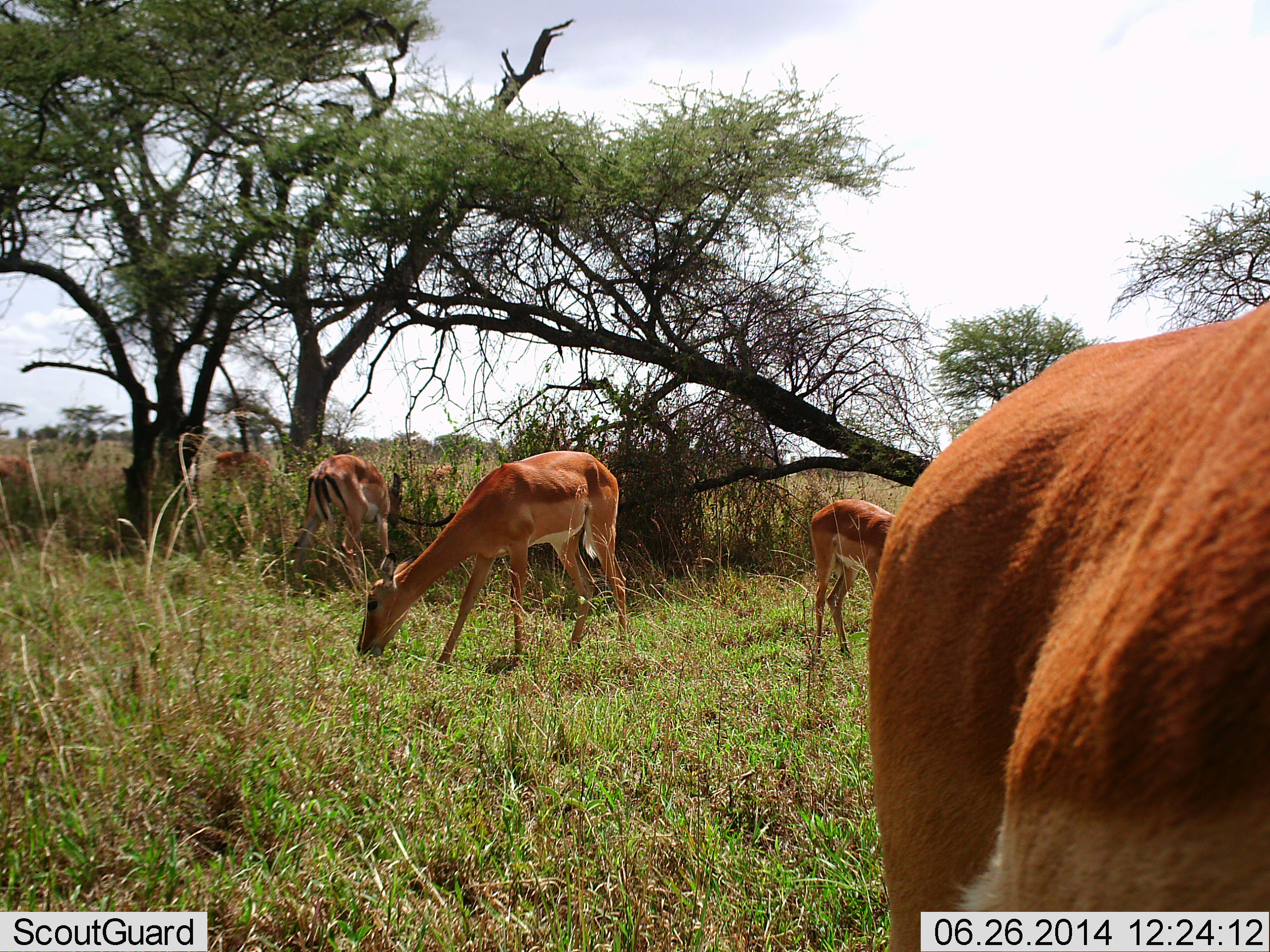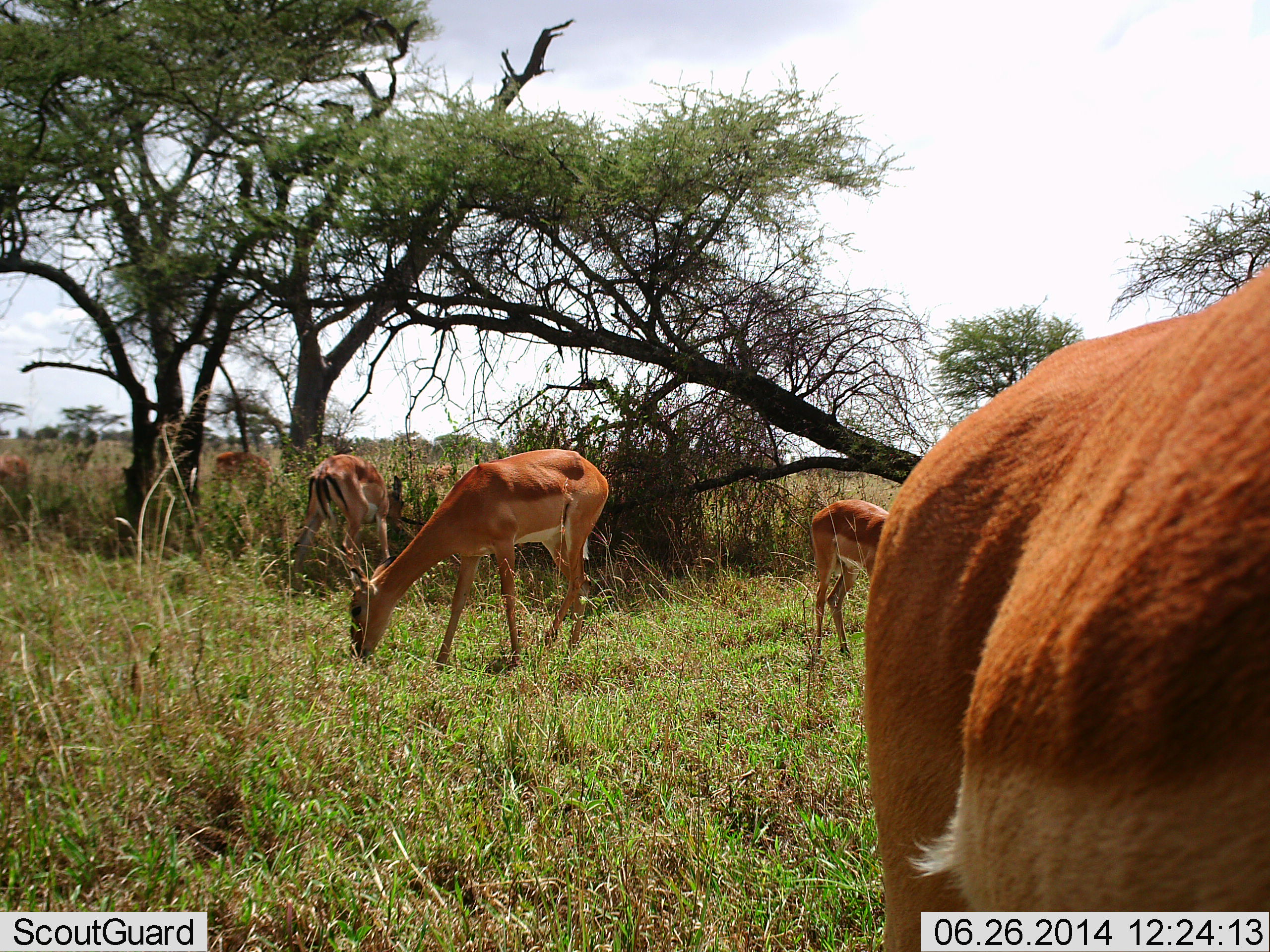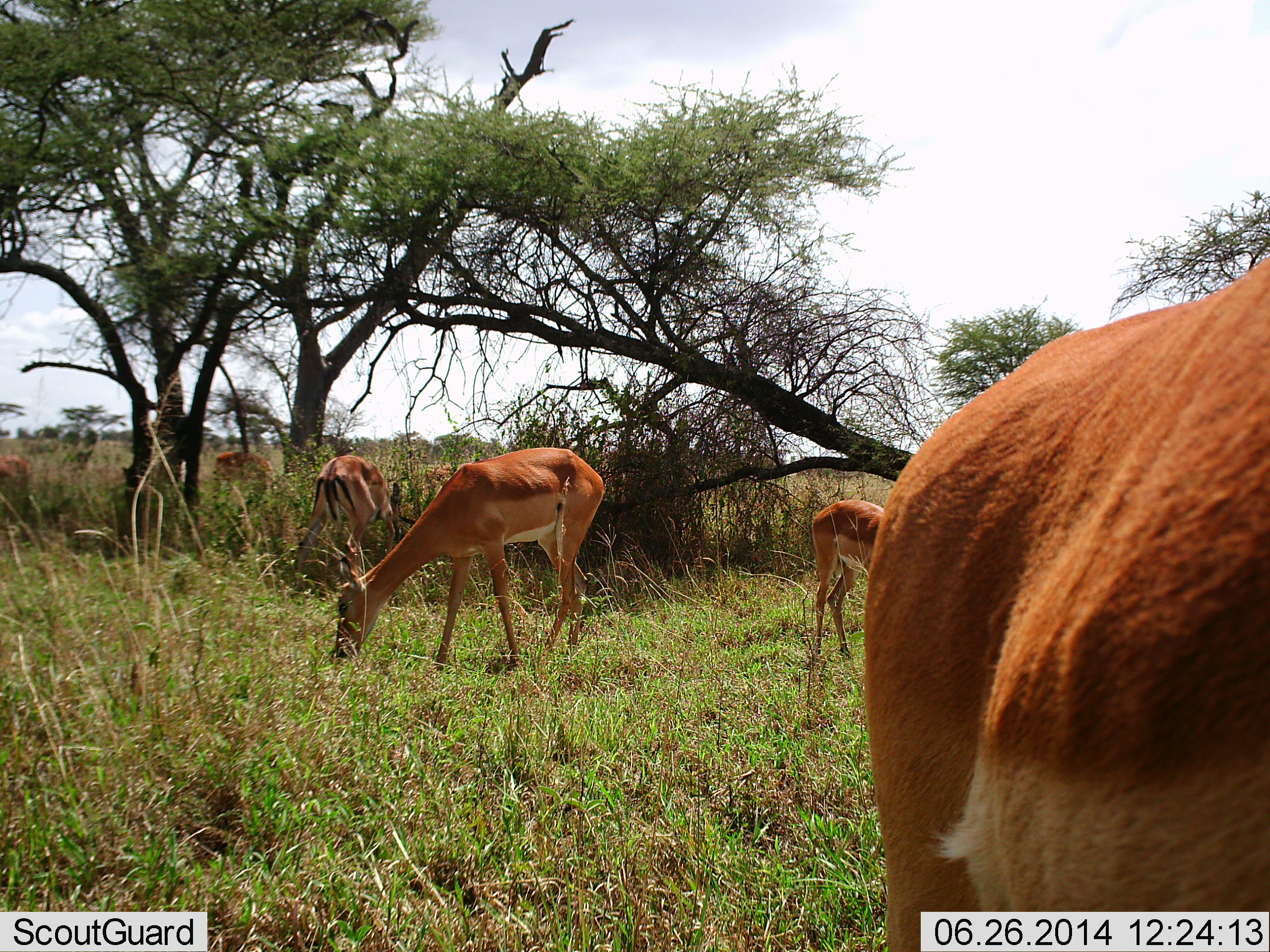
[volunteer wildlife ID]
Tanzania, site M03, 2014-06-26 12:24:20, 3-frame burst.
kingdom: Animalia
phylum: Chordata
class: Mammalia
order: Artiodactyla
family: Bovidae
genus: Aepyceros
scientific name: Aepyceros melampus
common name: impala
Impala (Aepyceros melampus), count 6. Behavior (volunteer vote fractions): standing 20%, resting 0%, moving 10%, interacting 0%. Young present (vote fraction): 10%. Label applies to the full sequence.